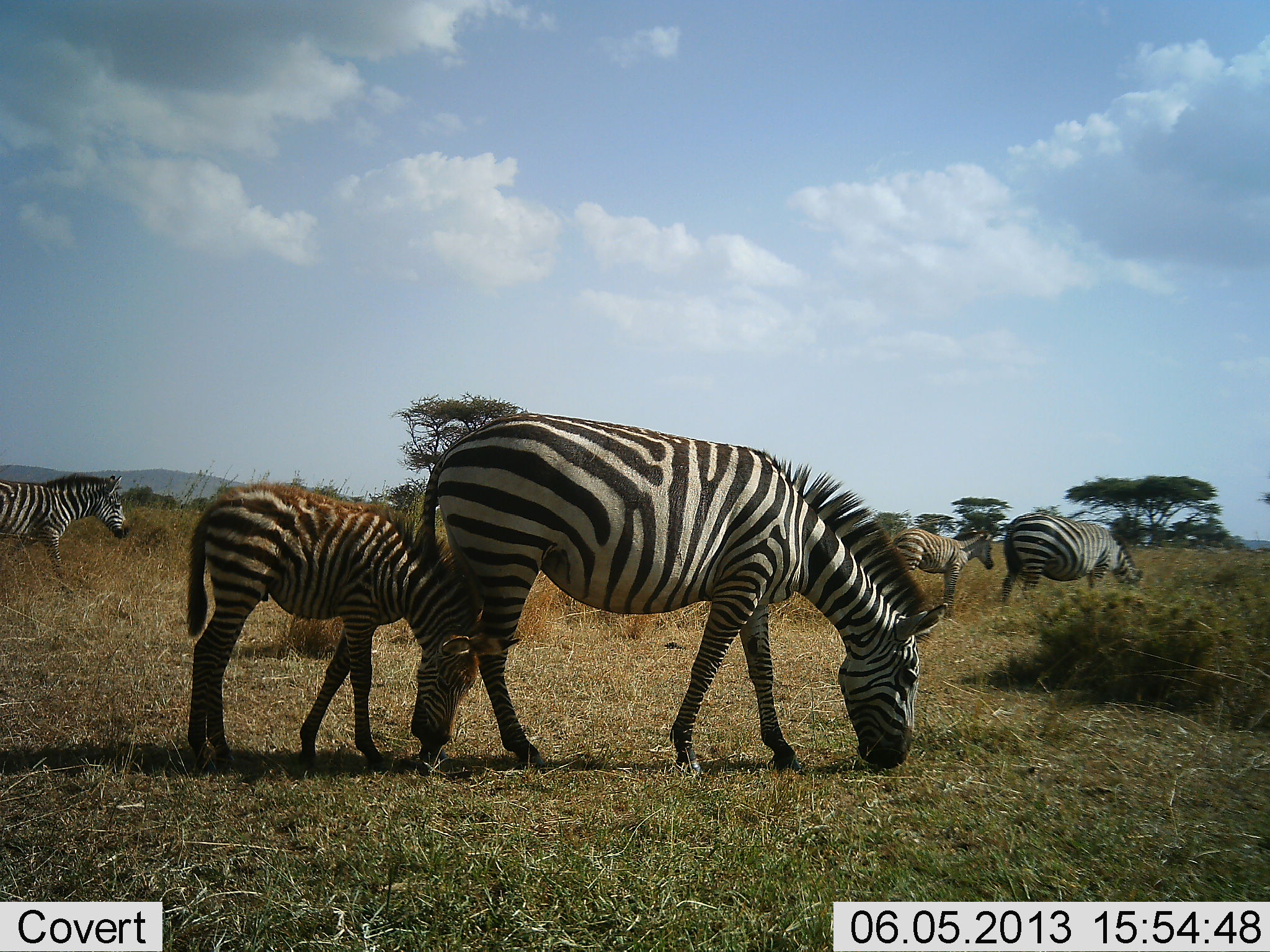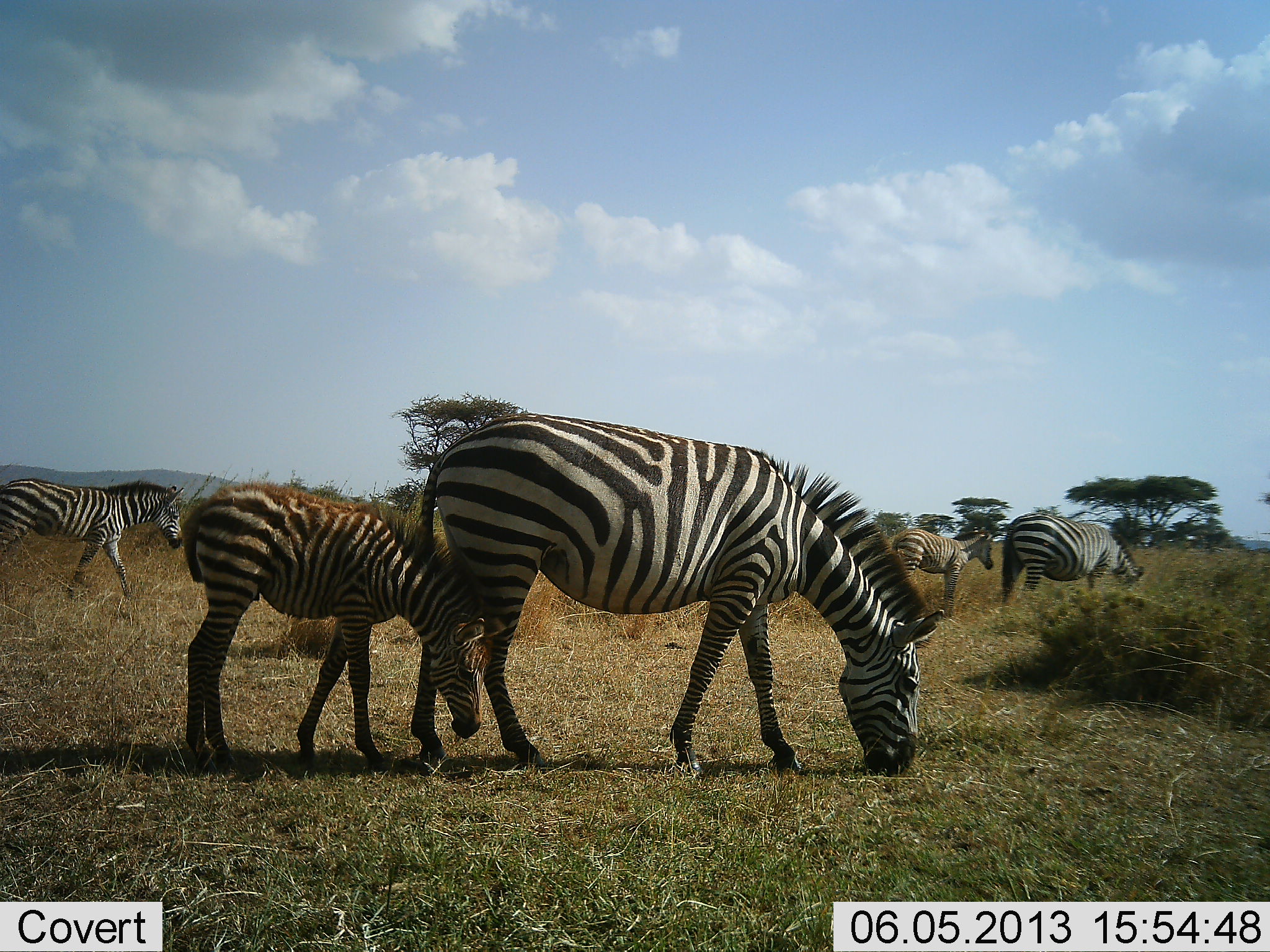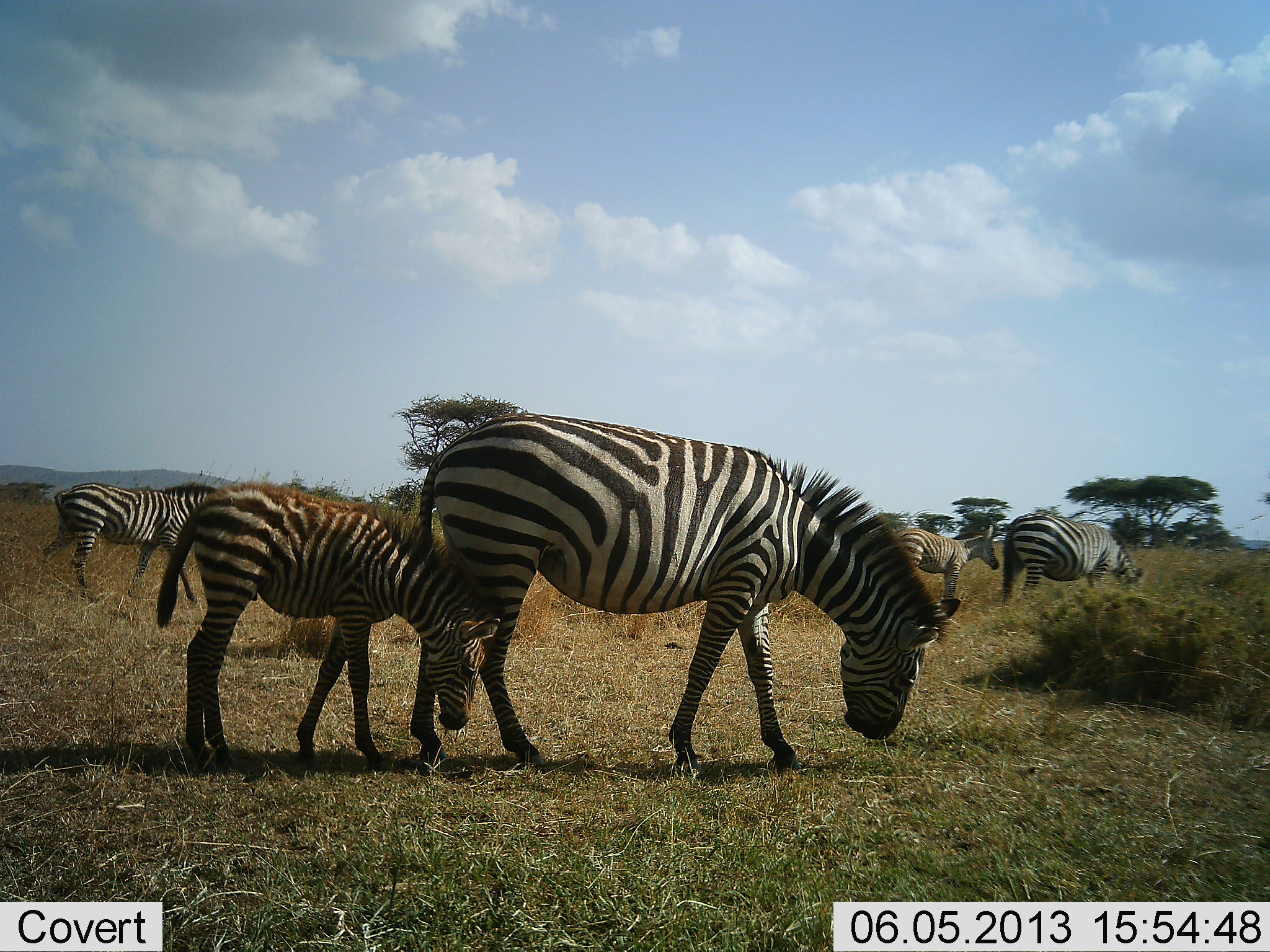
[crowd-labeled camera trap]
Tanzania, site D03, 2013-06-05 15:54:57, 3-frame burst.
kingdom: Animalia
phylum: Chordata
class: Mammalia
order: Perissodactyla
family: Equidae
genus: Equus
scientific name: Equus quagga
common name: plains zebra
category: zebra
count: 5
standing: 47%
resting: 6%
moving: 59%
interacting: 6%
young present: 76%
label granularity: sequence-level